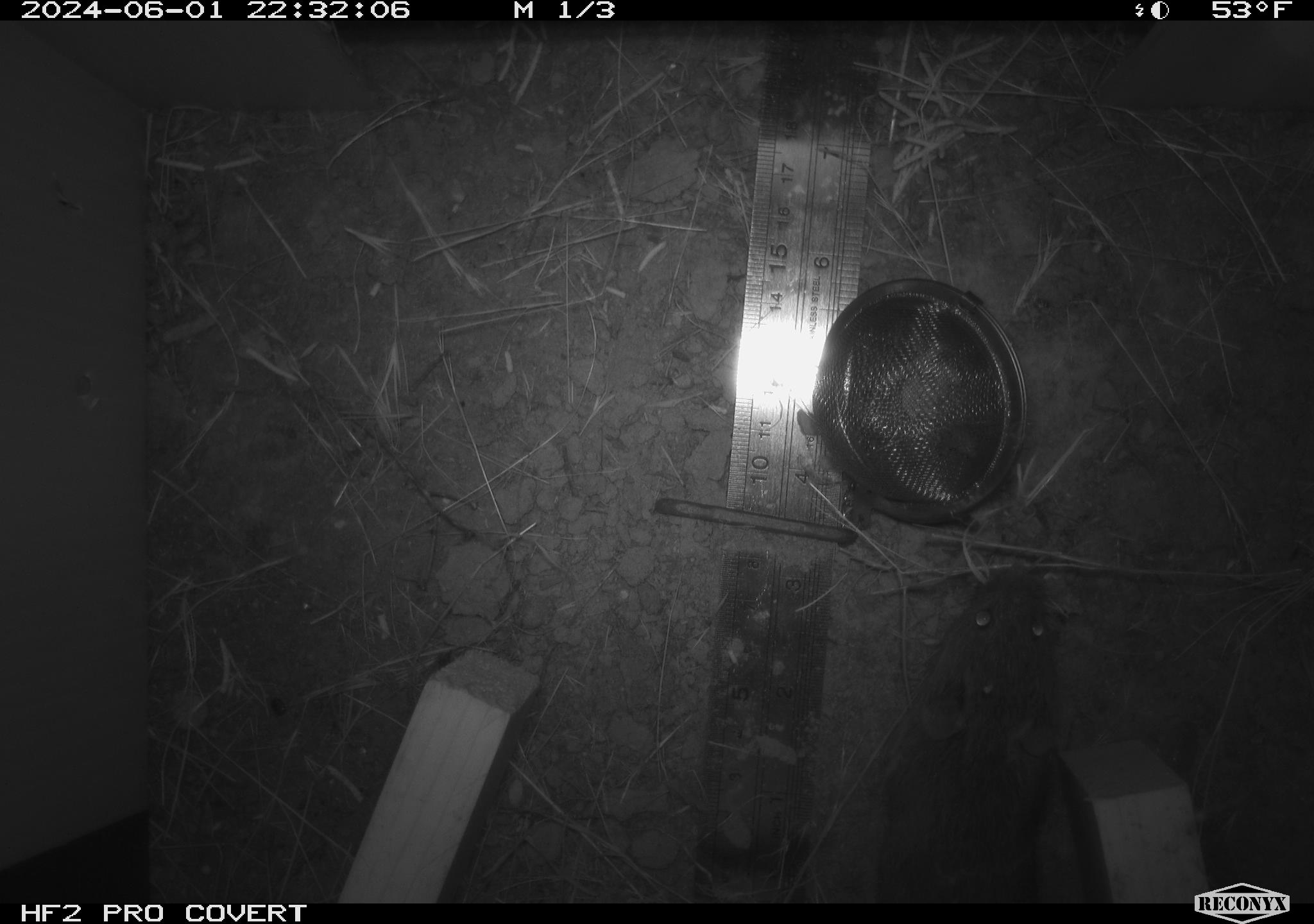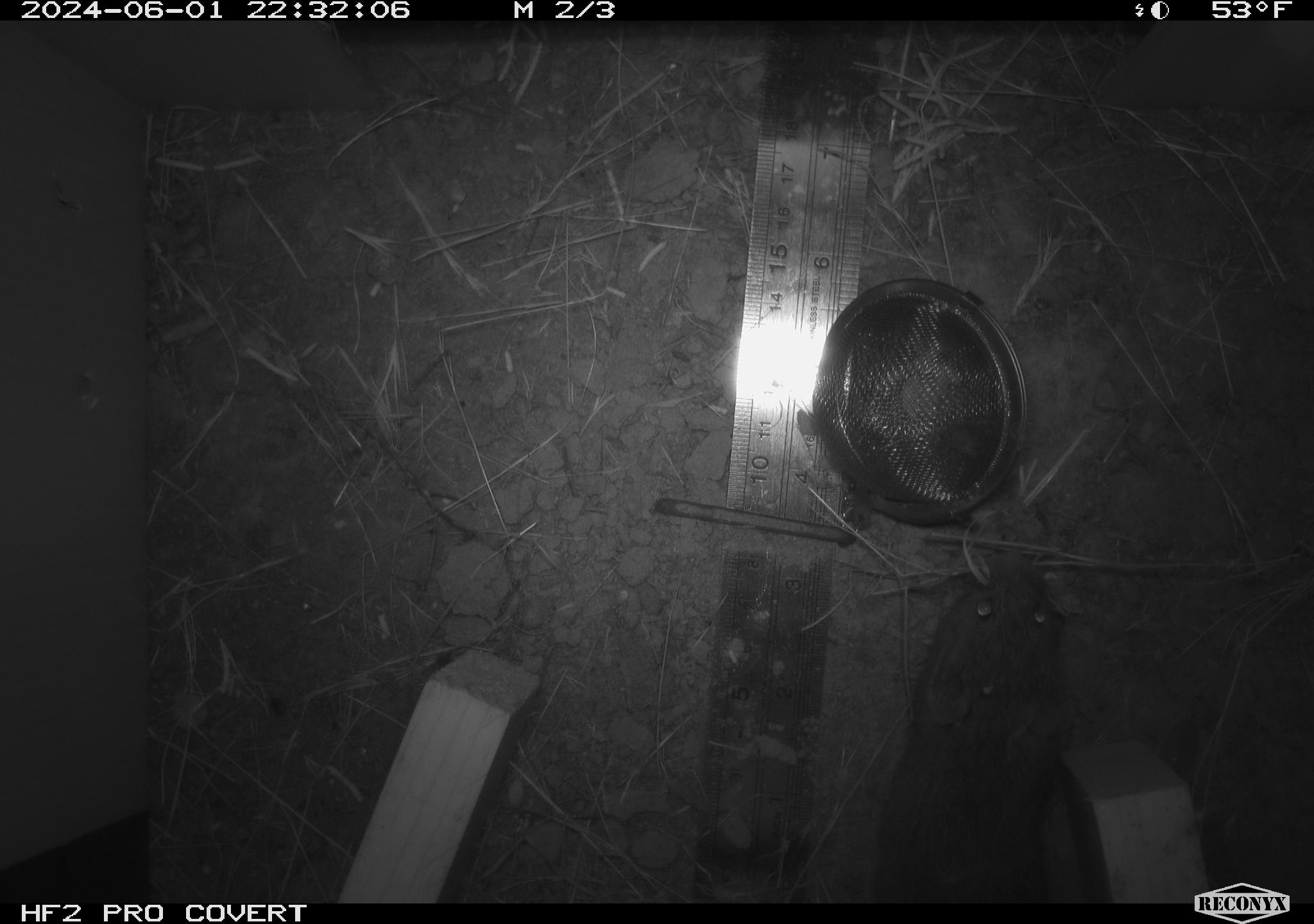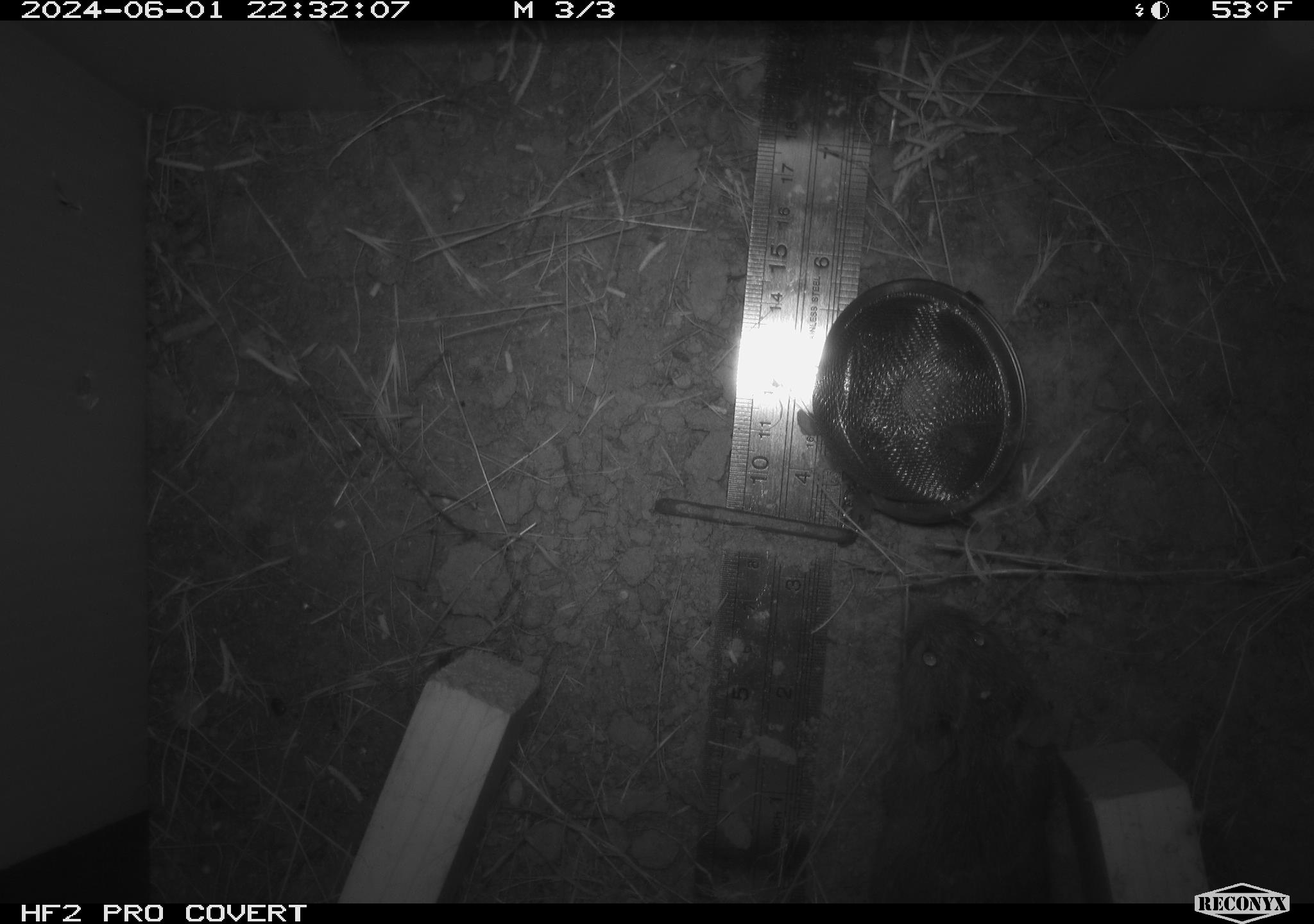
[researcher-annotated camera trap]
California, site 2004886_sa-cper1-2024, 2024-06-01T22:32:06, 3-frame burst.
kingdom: Animalia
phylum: Chordata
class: Mammalia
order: Rodentia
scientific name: Rodentia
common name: rodent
Rodent (Rodentia).